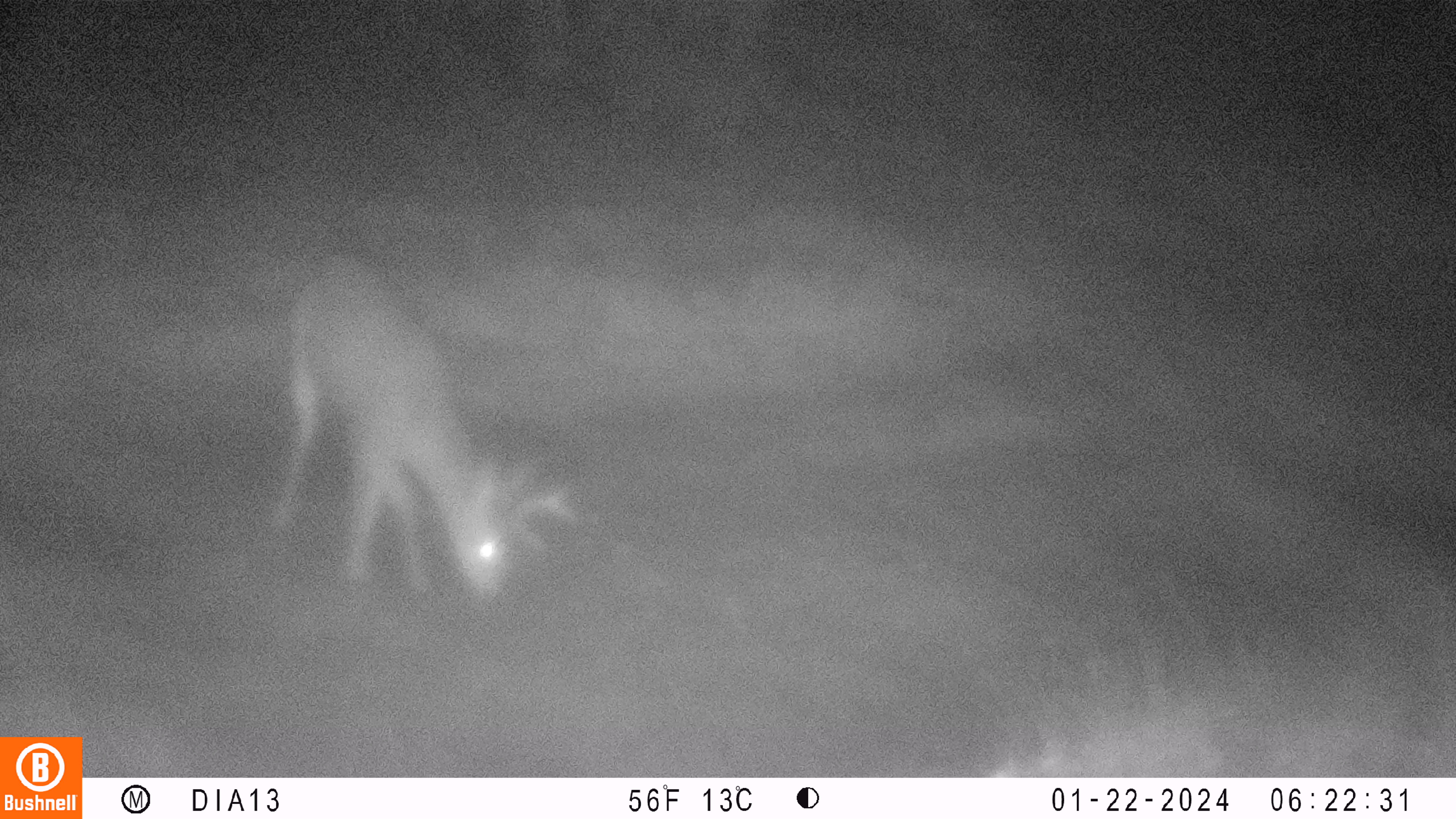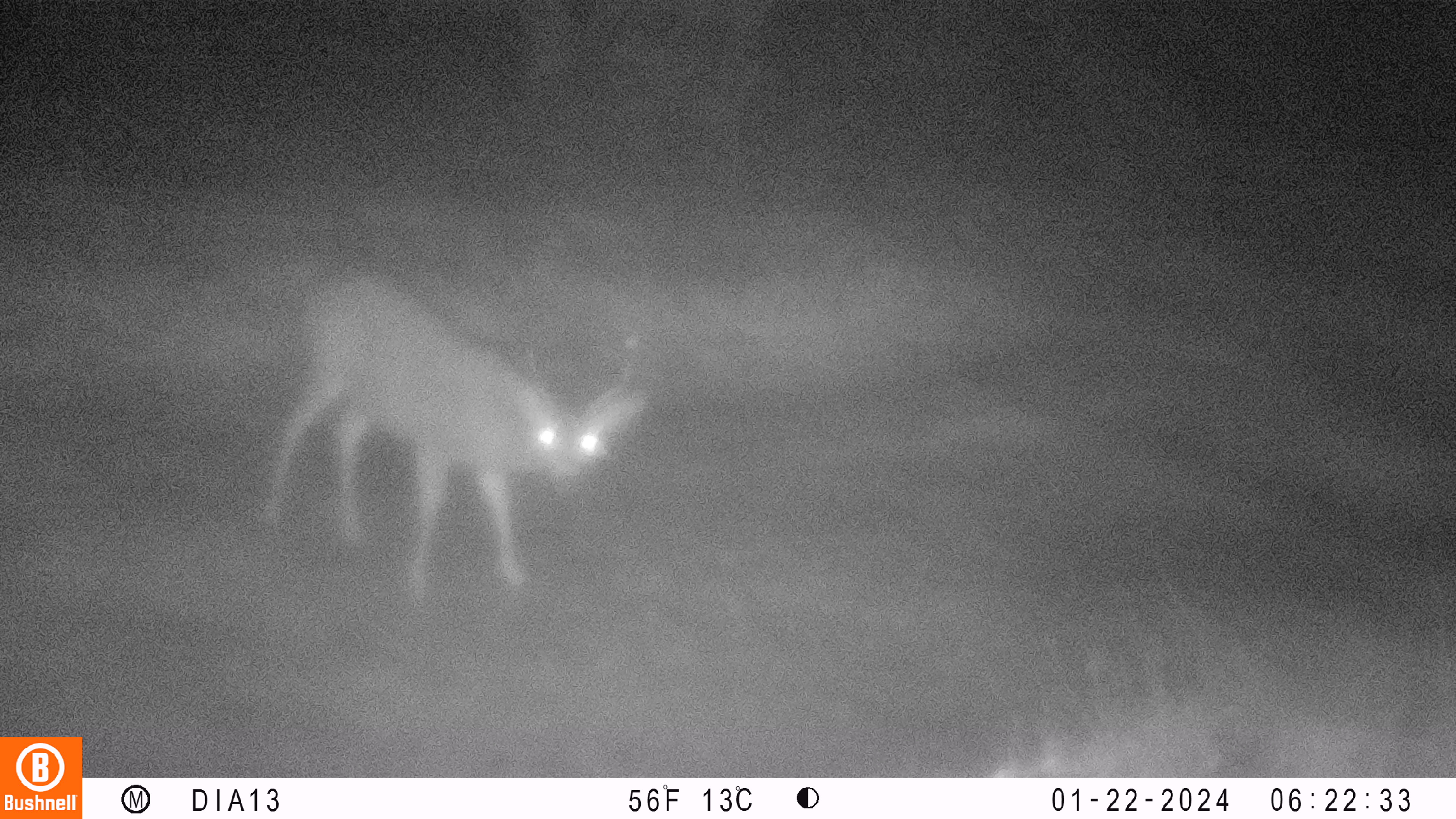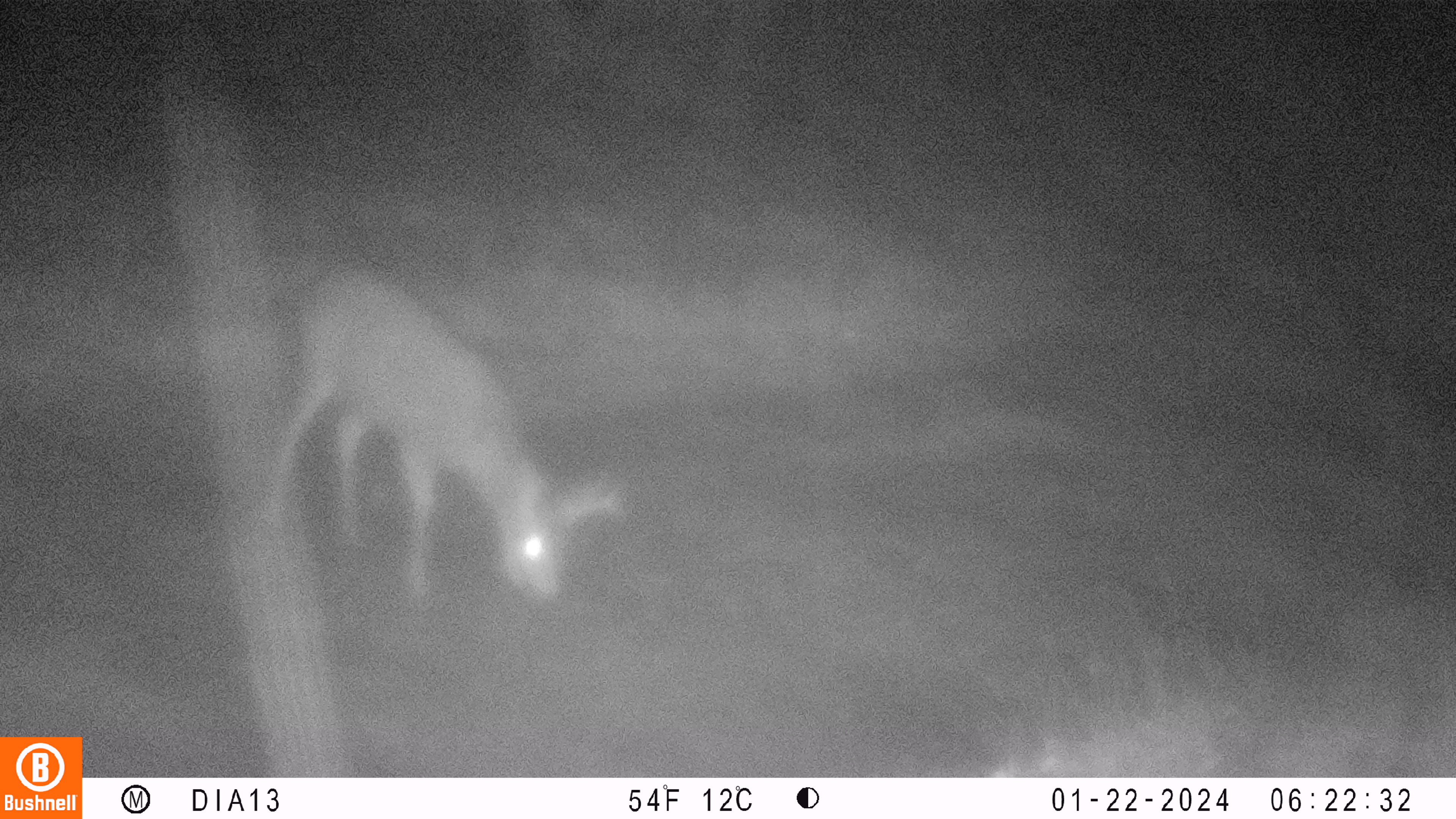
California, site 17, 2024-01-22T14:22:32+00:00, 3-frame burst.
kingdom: Animalia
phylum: Chordata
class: Mammalia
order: Artiodactyla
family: Cervidae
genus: Odocoileus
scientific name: Odocoileus hemionus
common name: mule deer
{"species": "mule deer (Odocoileus hemionus)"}